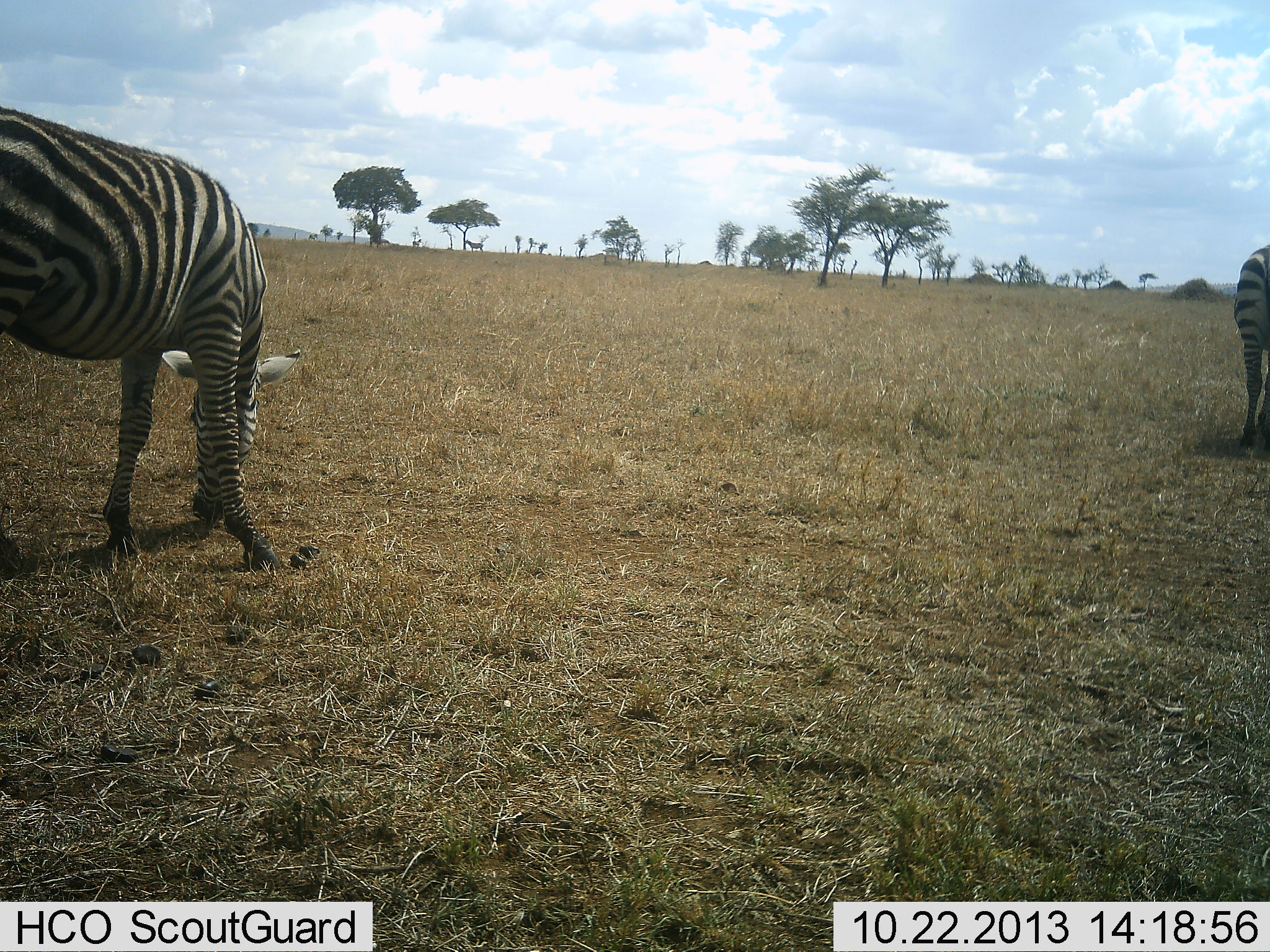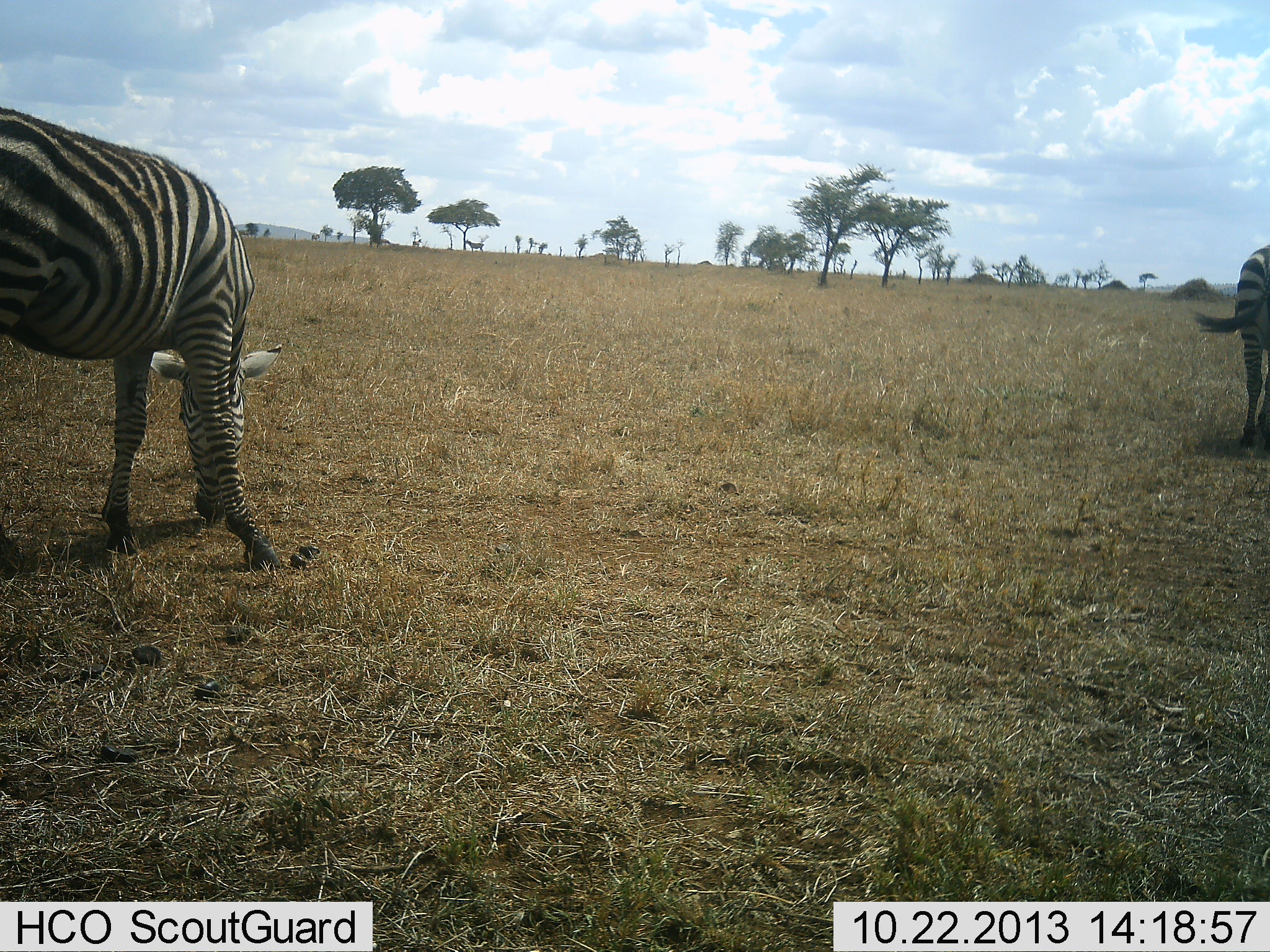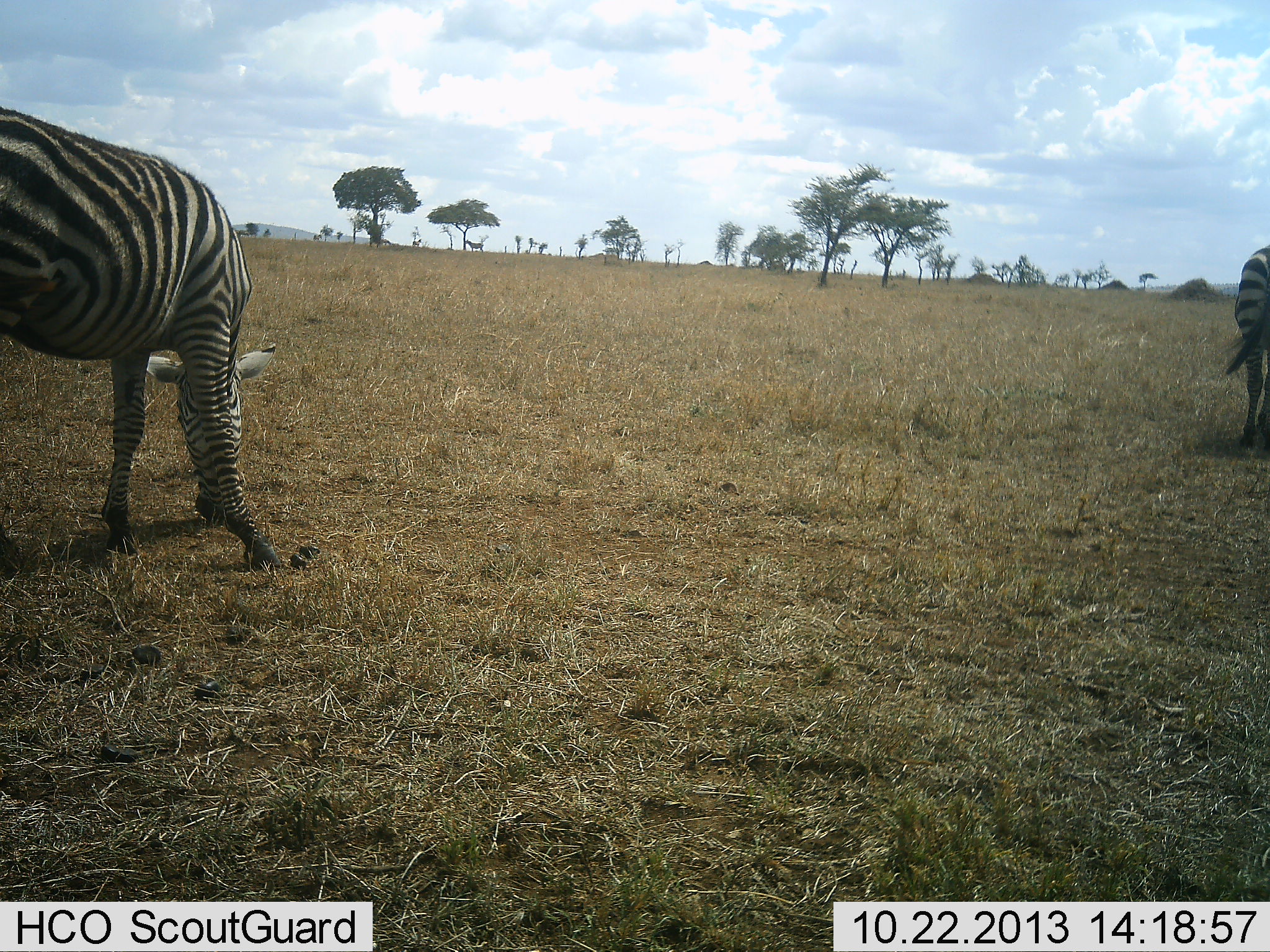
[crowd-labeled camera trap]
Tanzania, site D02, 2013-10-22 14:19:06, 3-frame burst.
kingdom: Animalia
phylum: Chordata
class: Mammalia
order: Perissodactyla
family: Equidae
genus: Equus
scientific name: Equus quagga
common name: plains zebra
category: zebra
Zebra (plains zebra) (Equus quagga), count 2. Behavior (volunteer vote fractions): standing 30%, resting 0%, moving 10%, interacting 0%. Young present (vote fraction): 0%. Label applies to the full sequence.